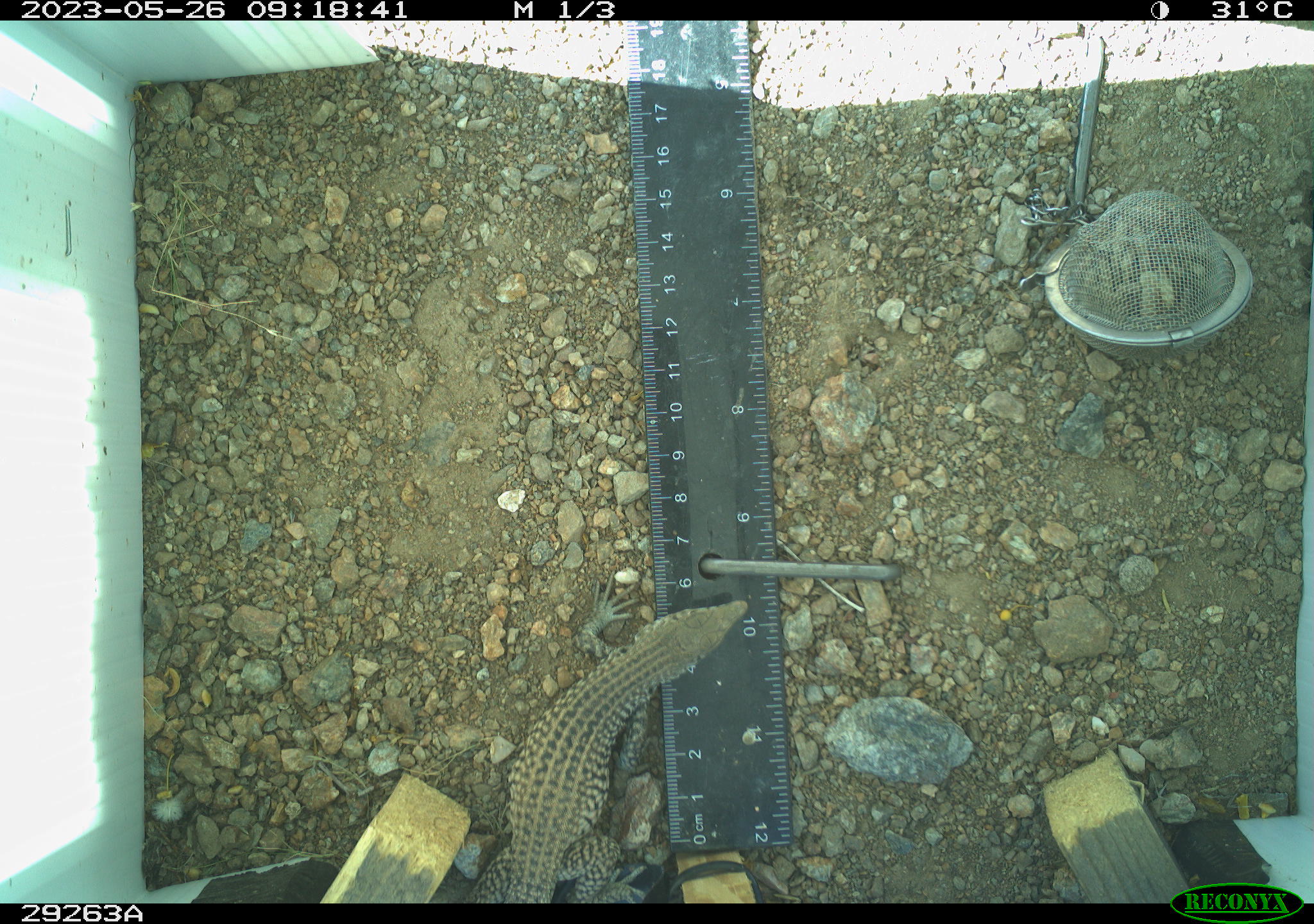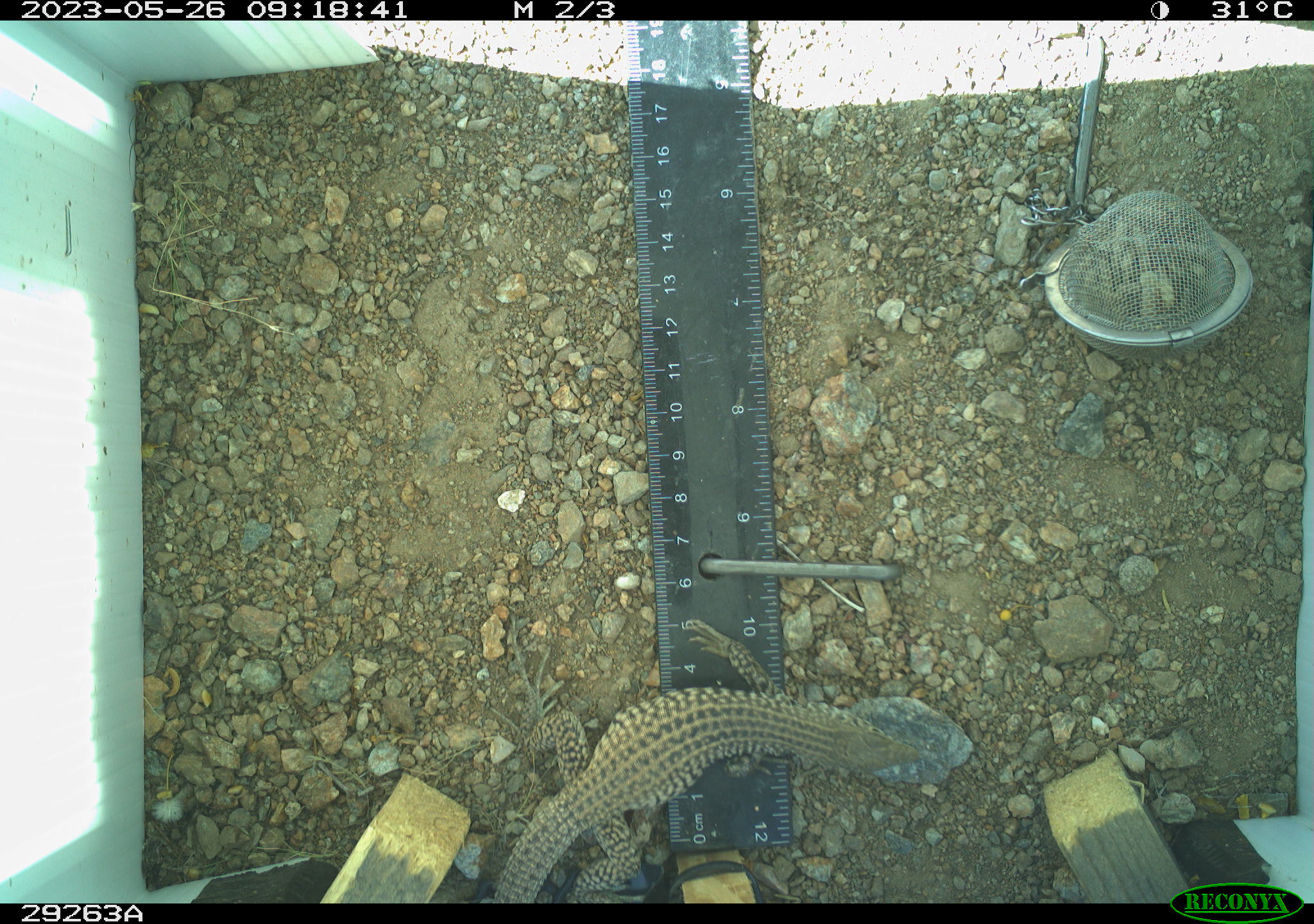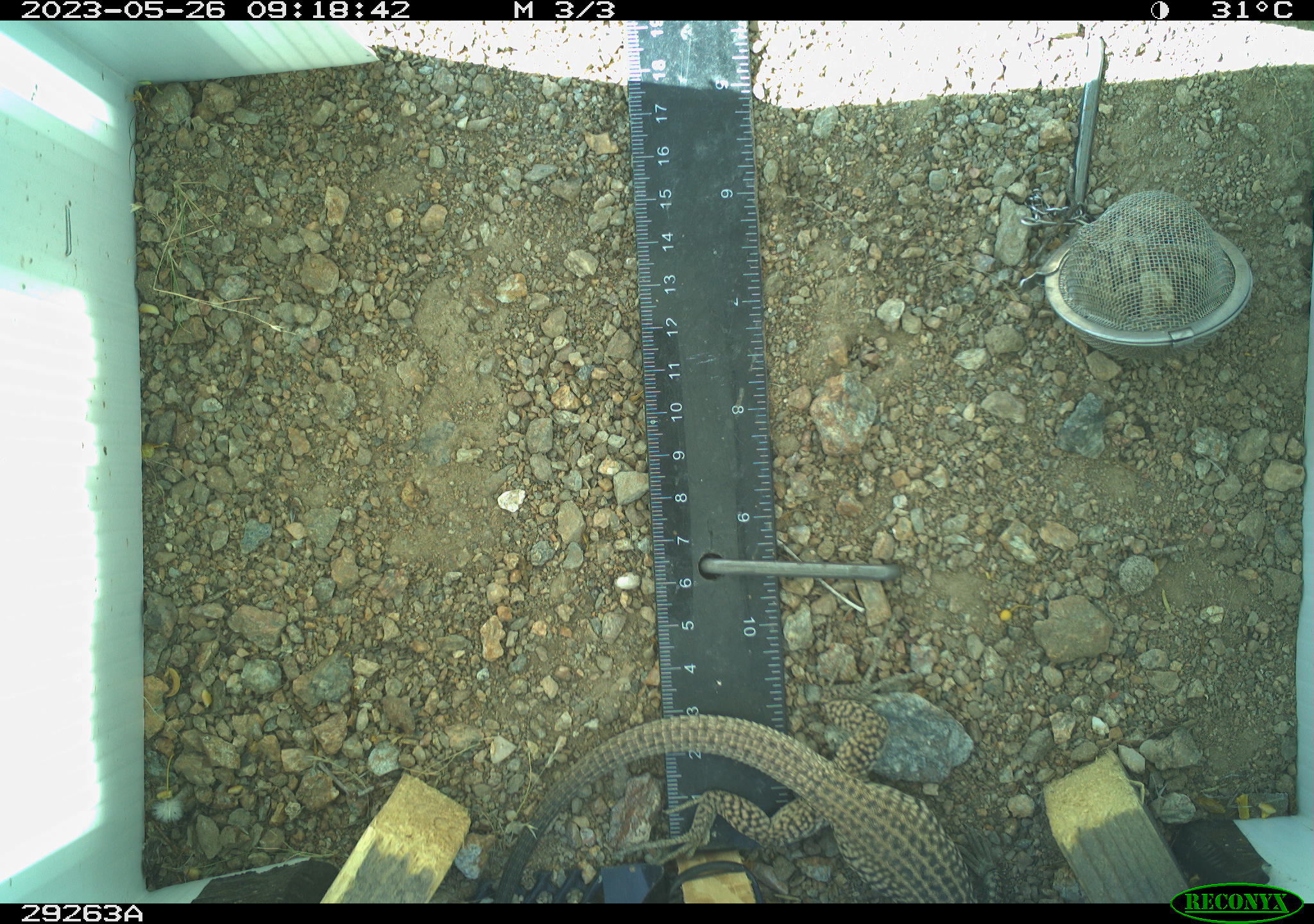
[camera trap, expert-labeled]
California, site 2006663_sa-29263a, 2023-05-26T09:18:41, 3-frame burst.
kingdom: Animalia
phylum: Chordata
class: Reptilia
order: Squamata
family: Teiidae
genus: Aspidoscelis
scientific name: Aspidoscelis tigris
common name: western whiptail